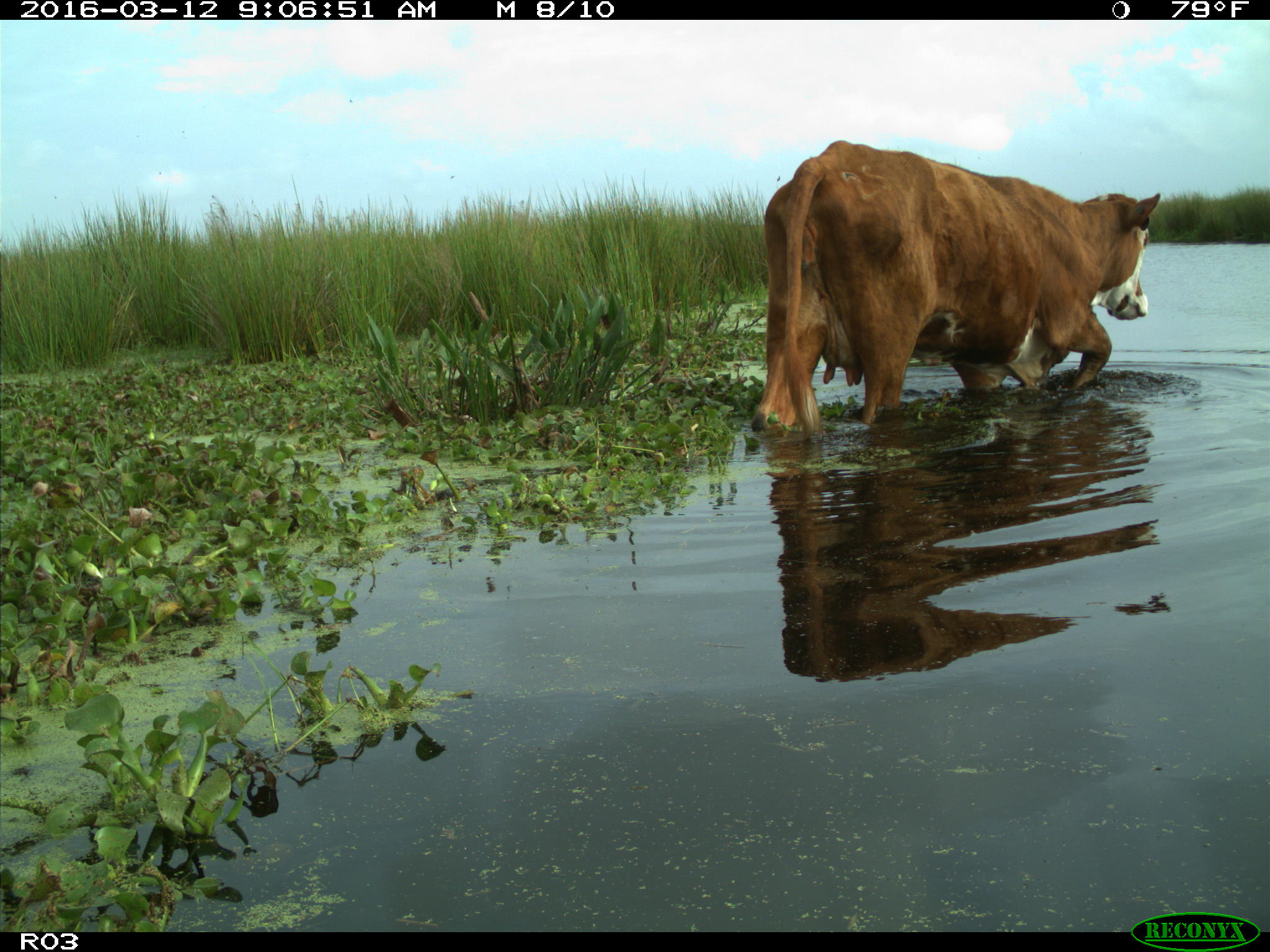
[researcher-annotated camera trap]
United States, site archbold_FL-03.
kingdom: Animalia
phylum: Chordata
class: Mammalia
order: Artiodactyla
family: Bovidae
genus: Bos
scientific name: Bos taurus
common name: domestic cow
Bos taurus (domestic cow).